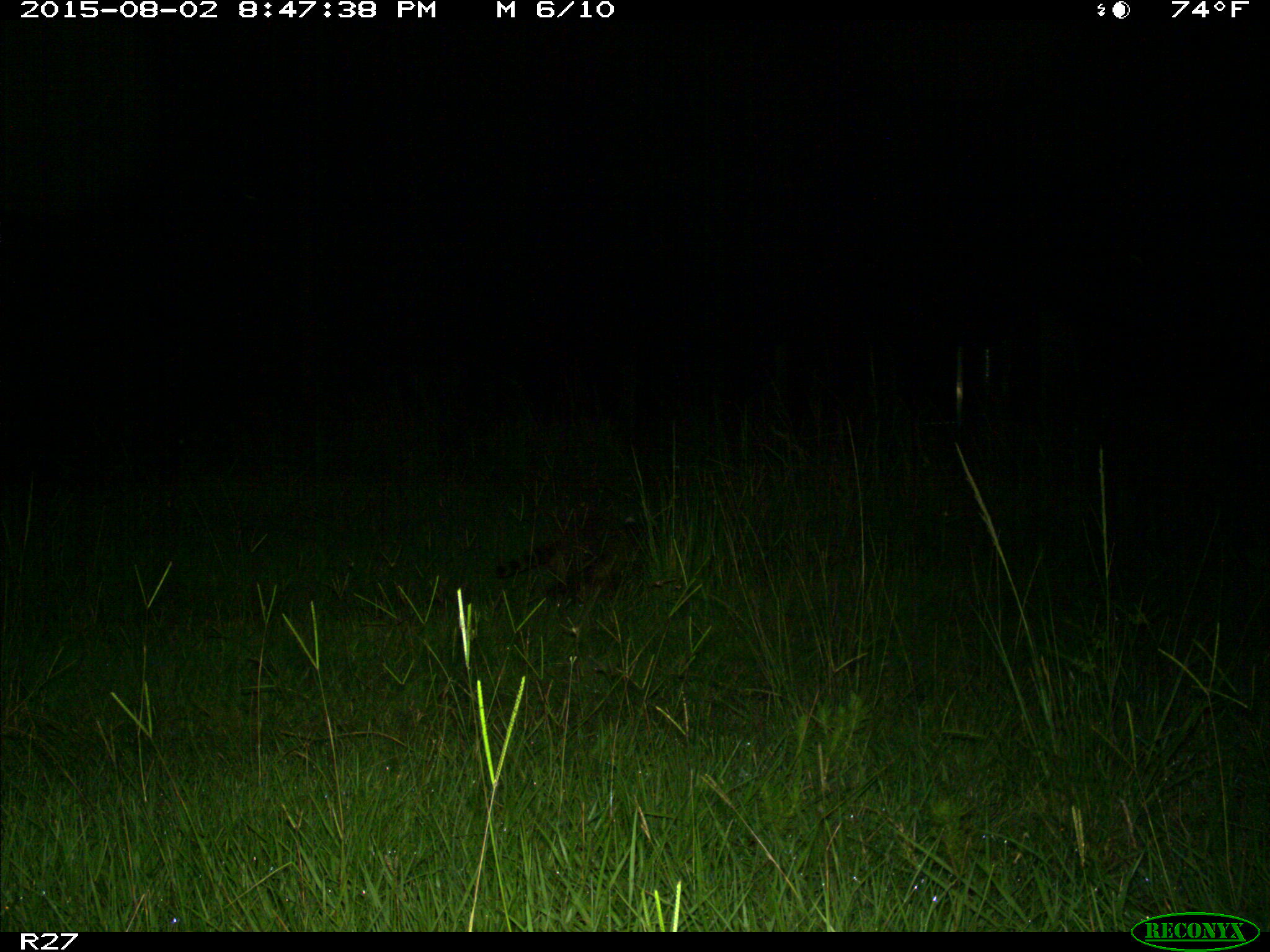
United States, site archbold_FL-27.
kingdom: Animalia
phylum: Chordata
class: Mammalia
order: Carnivora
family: Procyonidae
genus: Procyon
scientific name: Procyon lotor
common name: common raccoon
Procyon lotor (common raccoon).